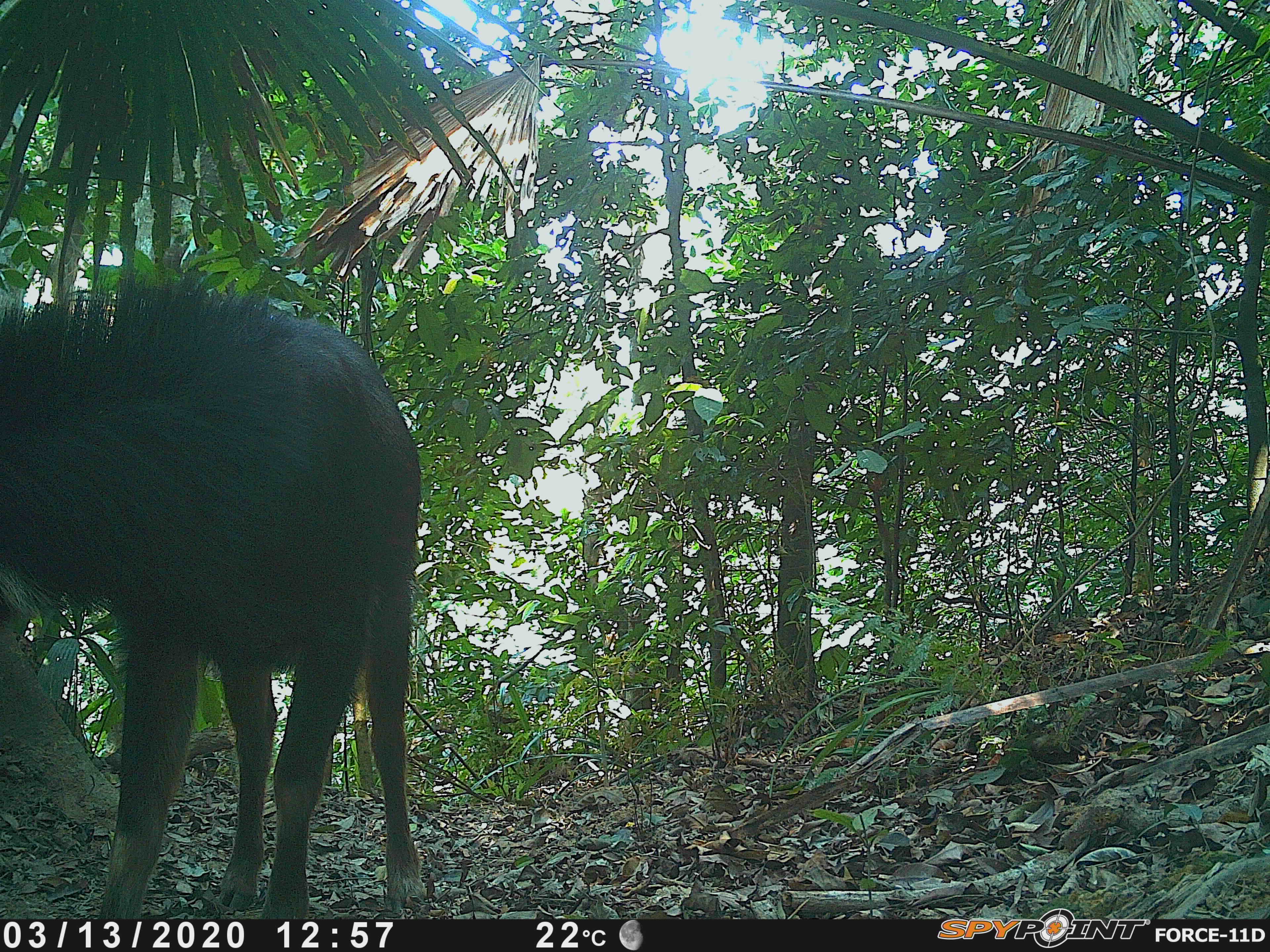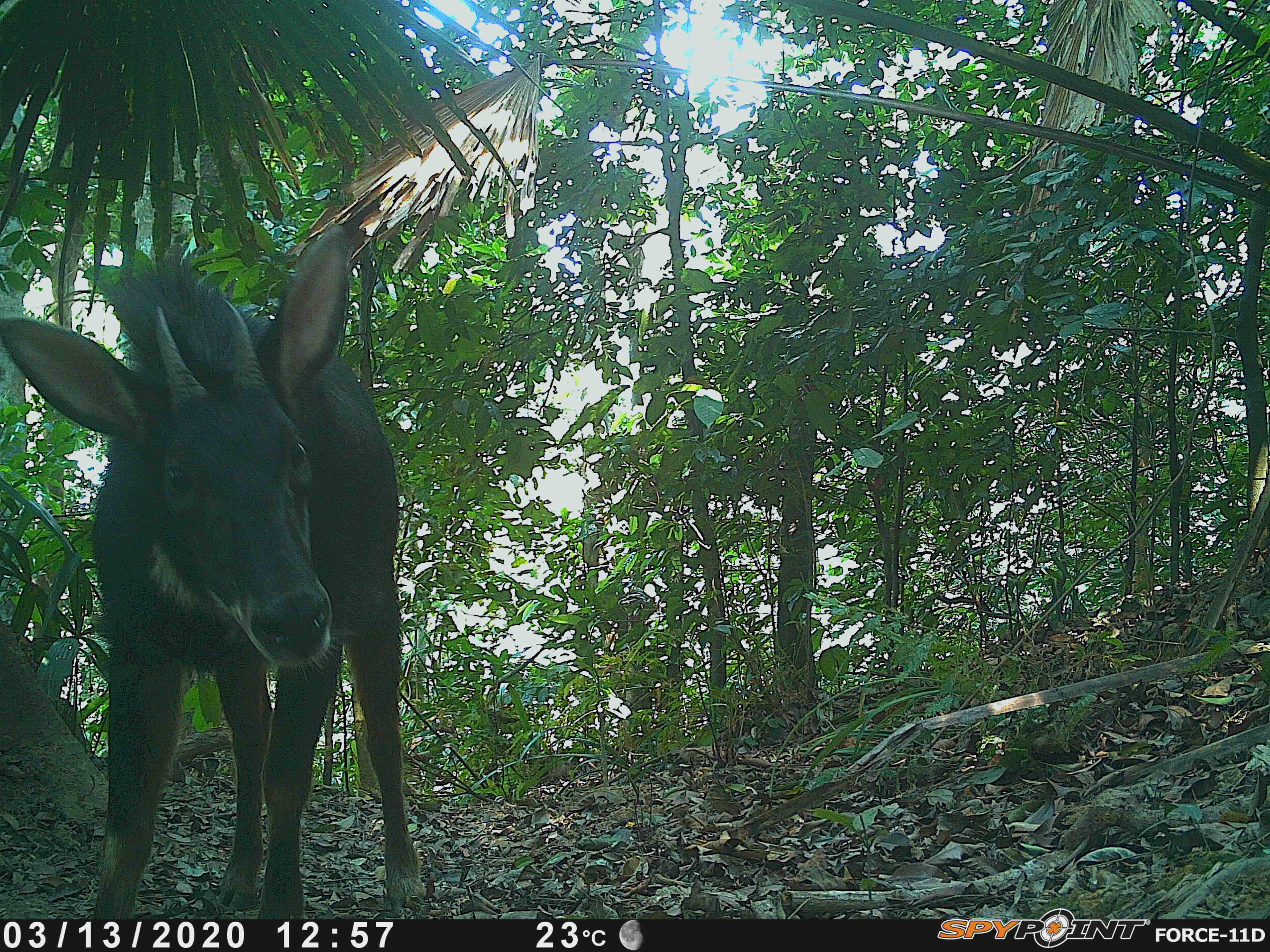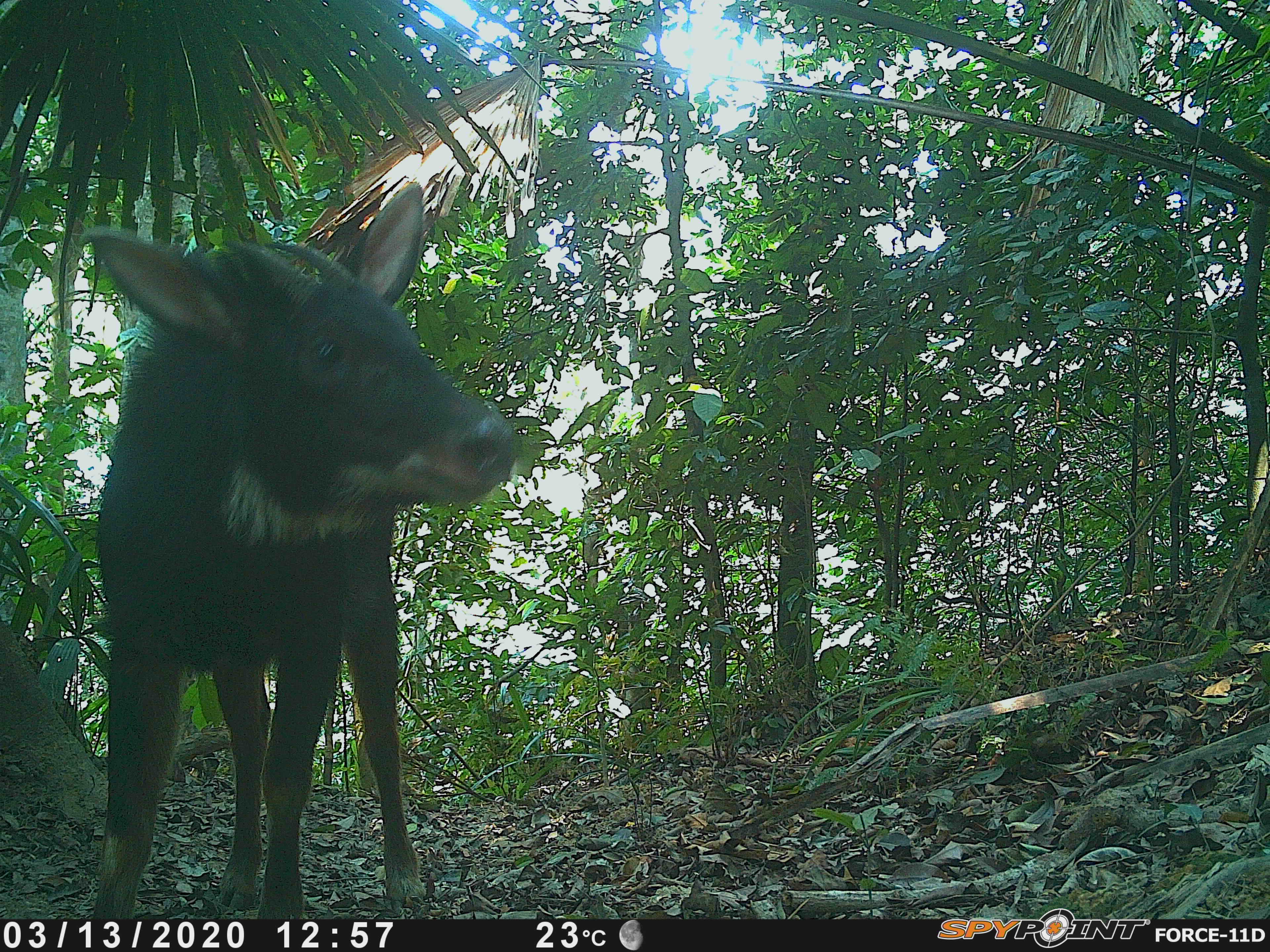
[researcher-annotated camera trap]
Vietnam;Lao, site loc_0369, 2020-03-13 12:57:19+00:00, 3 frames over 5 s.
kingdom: Animalia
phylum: Chordata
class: Mammalia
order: Artiodactyla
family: Bovidae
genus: Capricornis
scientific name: Capricornis sumatraensis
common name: chinese serow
Chinese serow (Capricornis sumatraensis). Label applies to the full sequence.